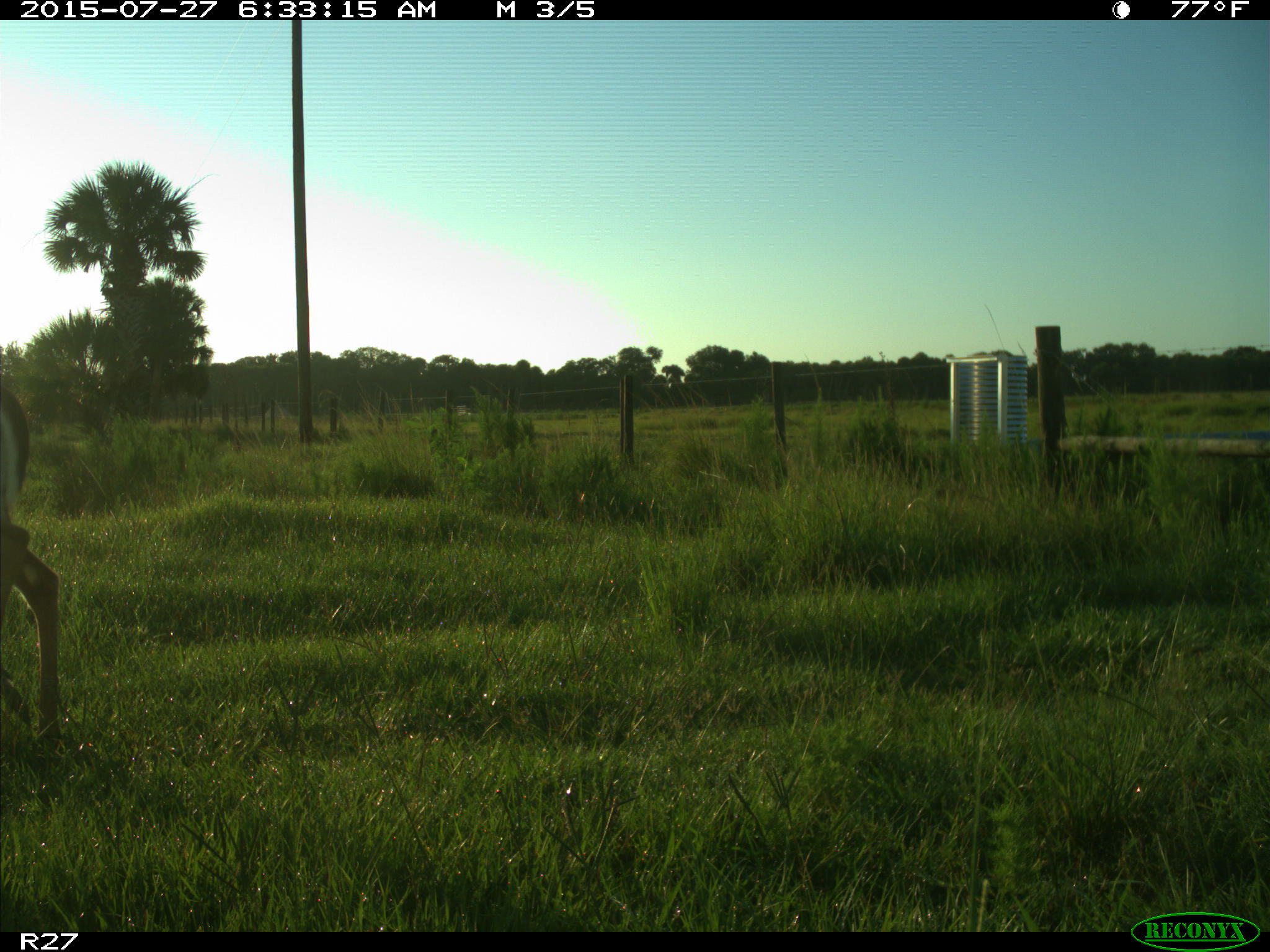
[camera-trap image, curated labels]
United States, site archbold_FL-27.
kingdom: Animalia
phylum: Chordata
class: Mammalia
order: Artiodactyla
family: Cervidae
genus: Odocoileus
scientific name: Odocoileus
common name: deer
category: unidentified deer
Unidentified deer (deer) (Odocoileus).